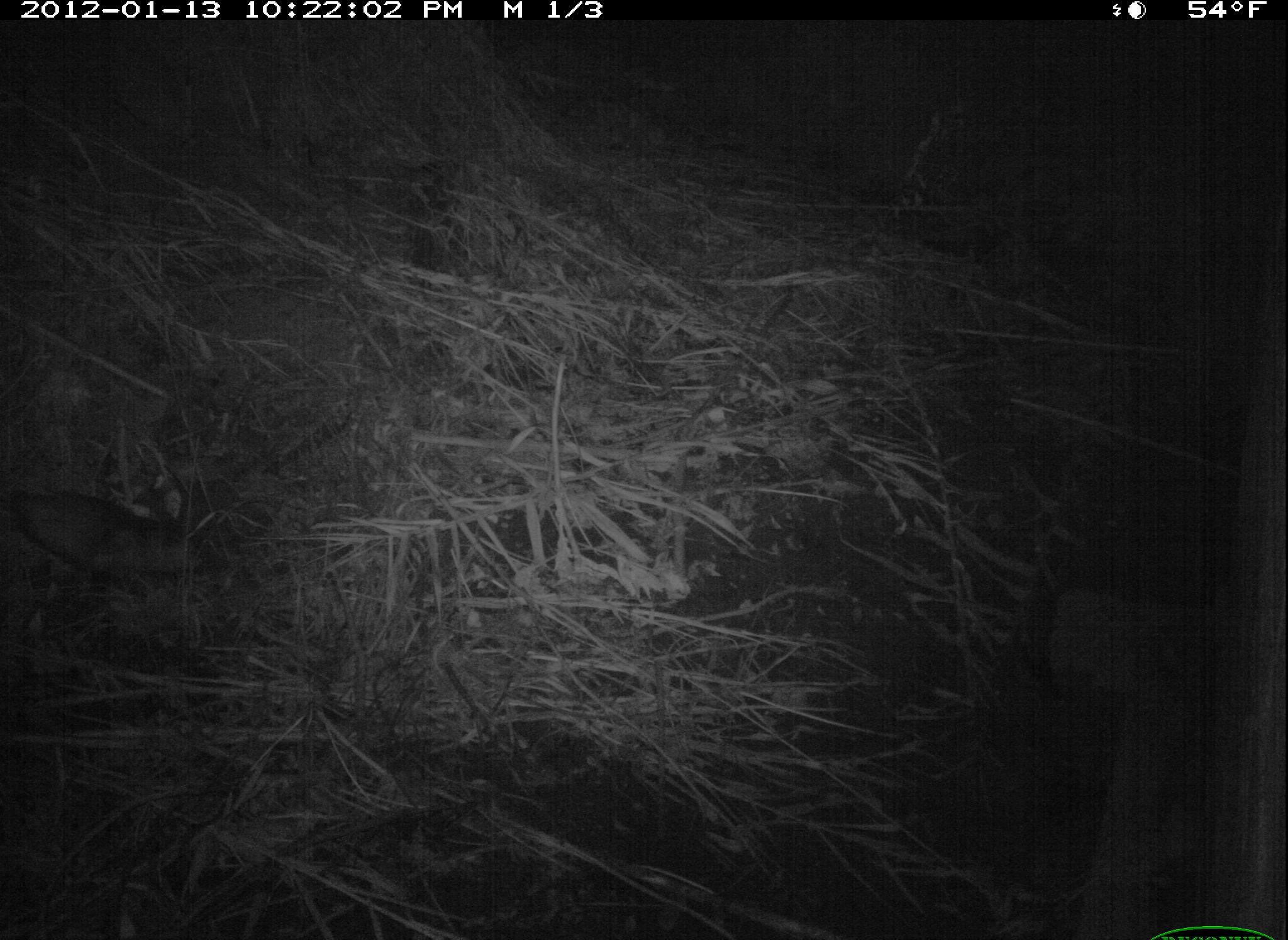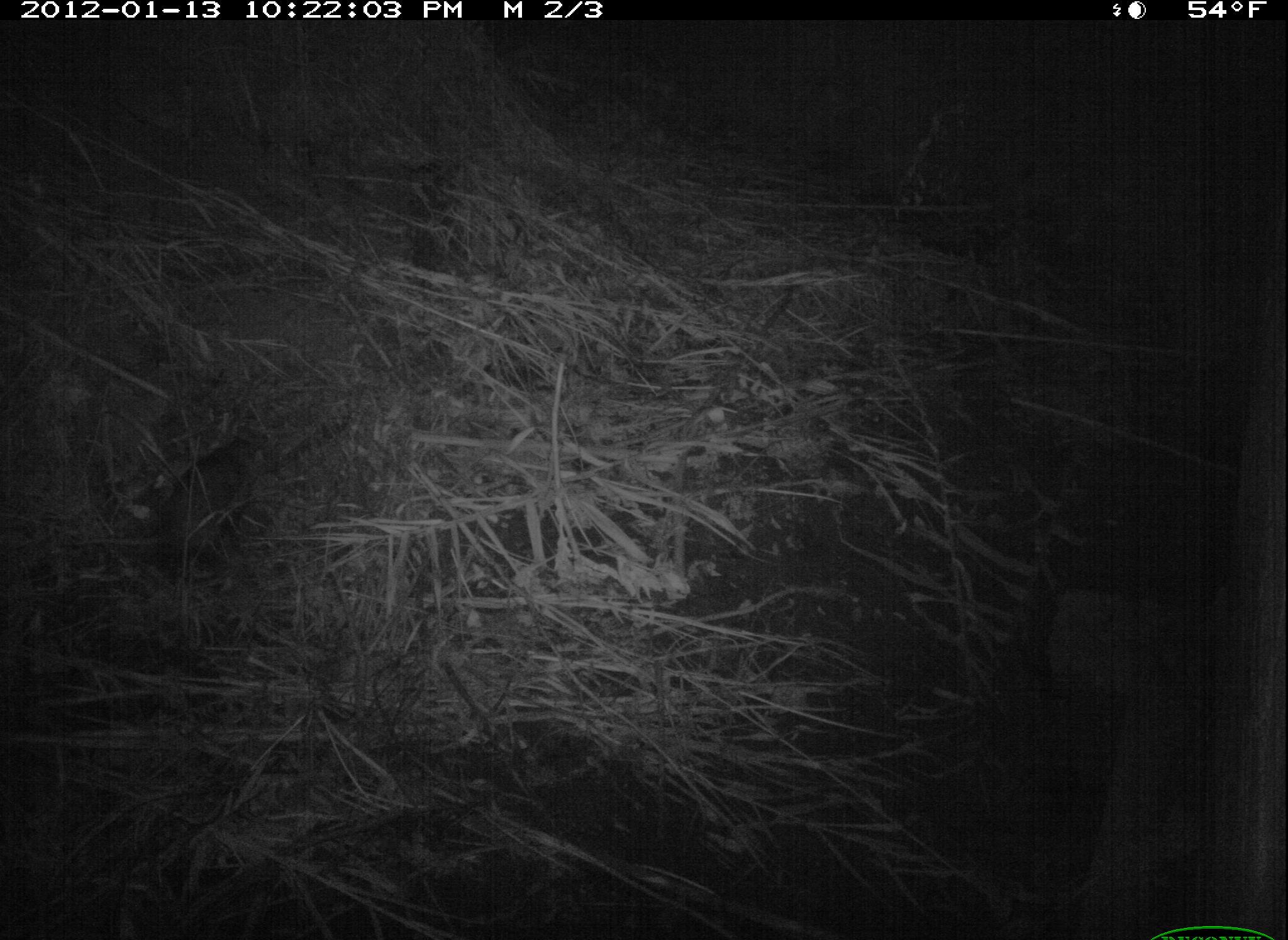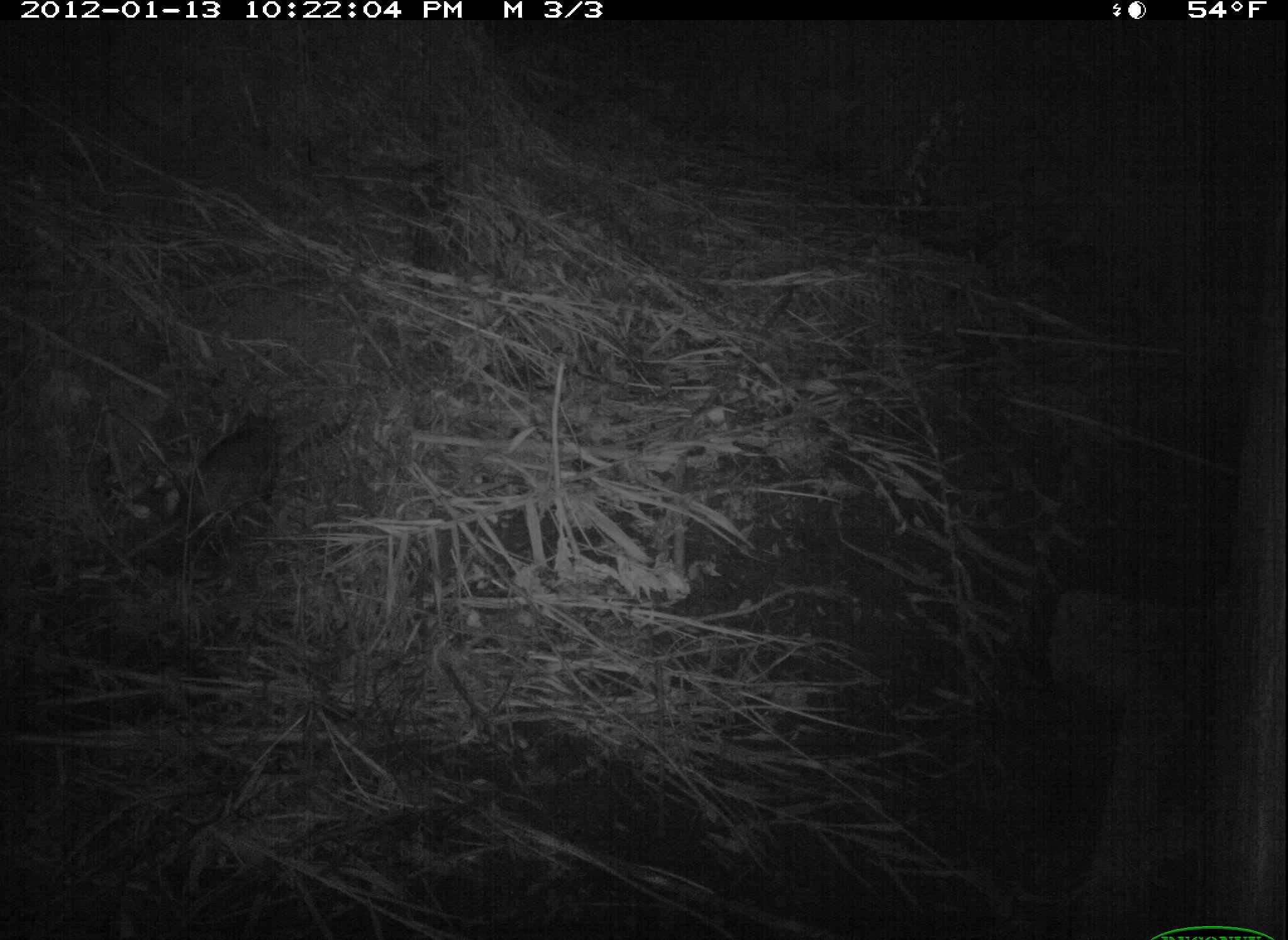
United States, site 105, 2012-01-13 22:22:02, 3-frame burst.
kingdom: Animalia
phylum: Chordata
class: Mammalia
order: Didelphimorphia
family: Didelphidae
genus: Didelphis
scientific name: Didelphis virginiana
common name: virginia opossum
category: opossum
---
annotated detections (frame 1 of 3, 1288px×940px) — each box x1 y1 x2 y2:
opossum: 3 469 225 604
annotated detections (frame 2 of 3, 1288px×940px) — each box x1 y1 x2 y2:
opossum: 145 409 295 602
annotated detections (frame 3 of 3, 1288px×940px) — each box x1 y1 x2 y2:
opossum: 173 388 328 558